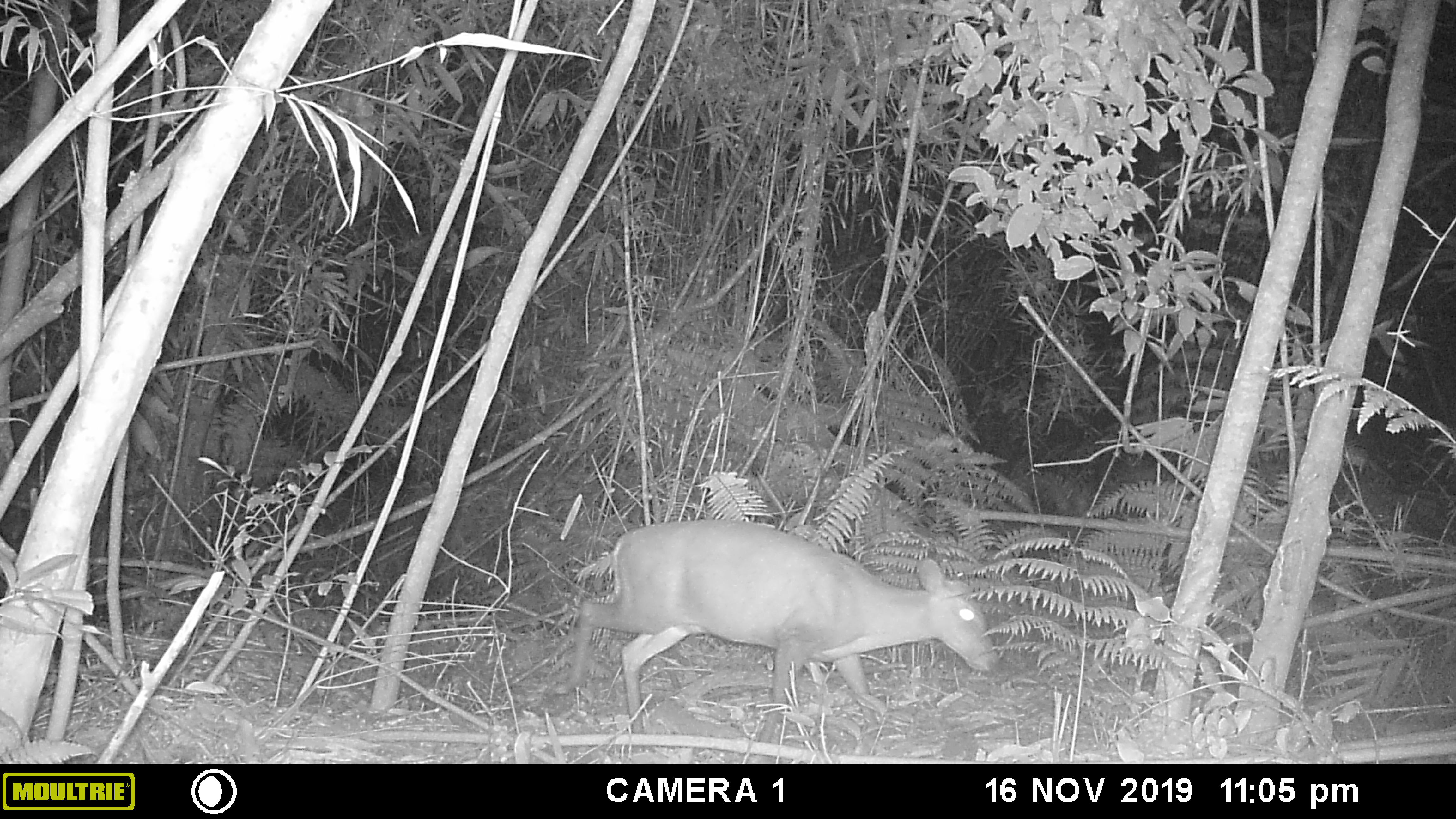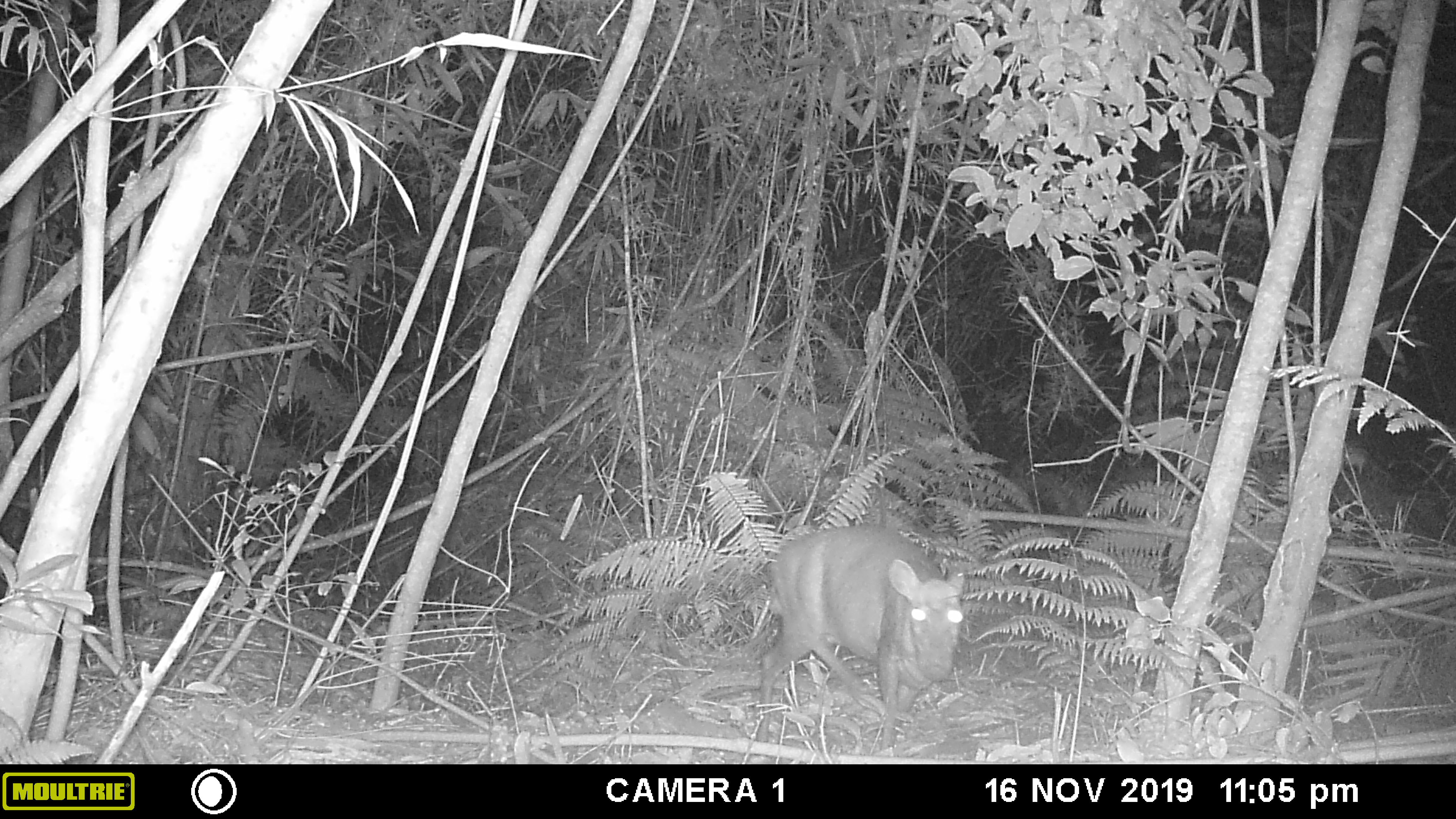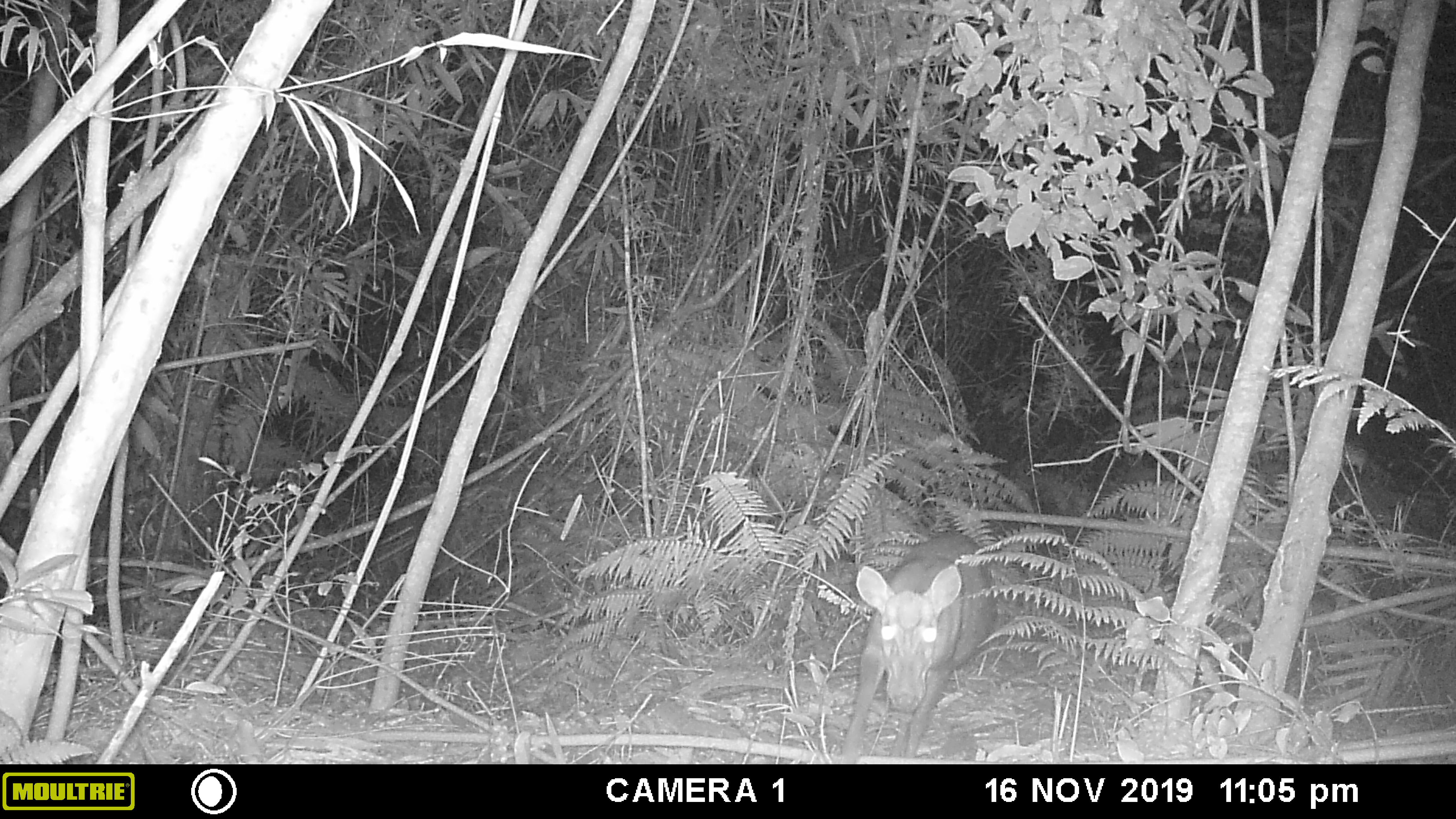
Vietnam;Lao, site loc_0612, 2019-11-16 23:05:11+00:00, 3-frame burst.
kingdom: Animalia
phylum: Chordata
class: Mammalia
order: Artiodactyla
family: Cervidae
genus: Muntiacus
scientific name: Muntiacus rooseveltorum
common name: roosevelt's muntjac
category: roosevelts muntjac group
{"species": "roosevelts muntjac group (roosevelt's muntjac) (Muntiacus rooseveltorum)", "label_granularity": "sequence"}